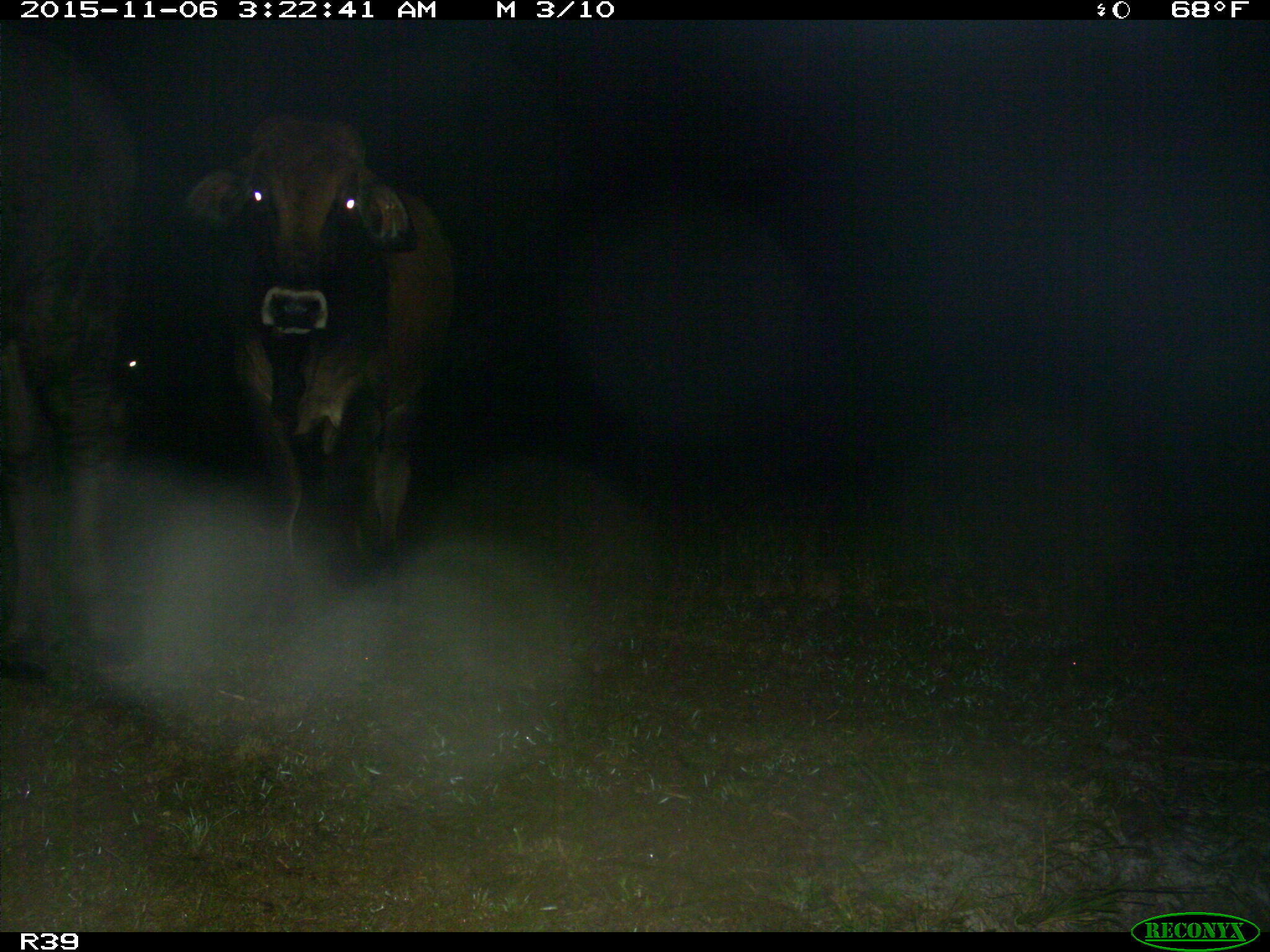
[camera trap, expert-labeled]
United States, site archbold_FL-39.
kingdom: Animalia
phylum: Chordata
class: Mammalia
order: Artiodactyla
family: Bovidae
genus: Bos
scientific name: Bos taurus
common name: domestic cow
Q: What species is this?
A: Bos taurus (domestic cow).